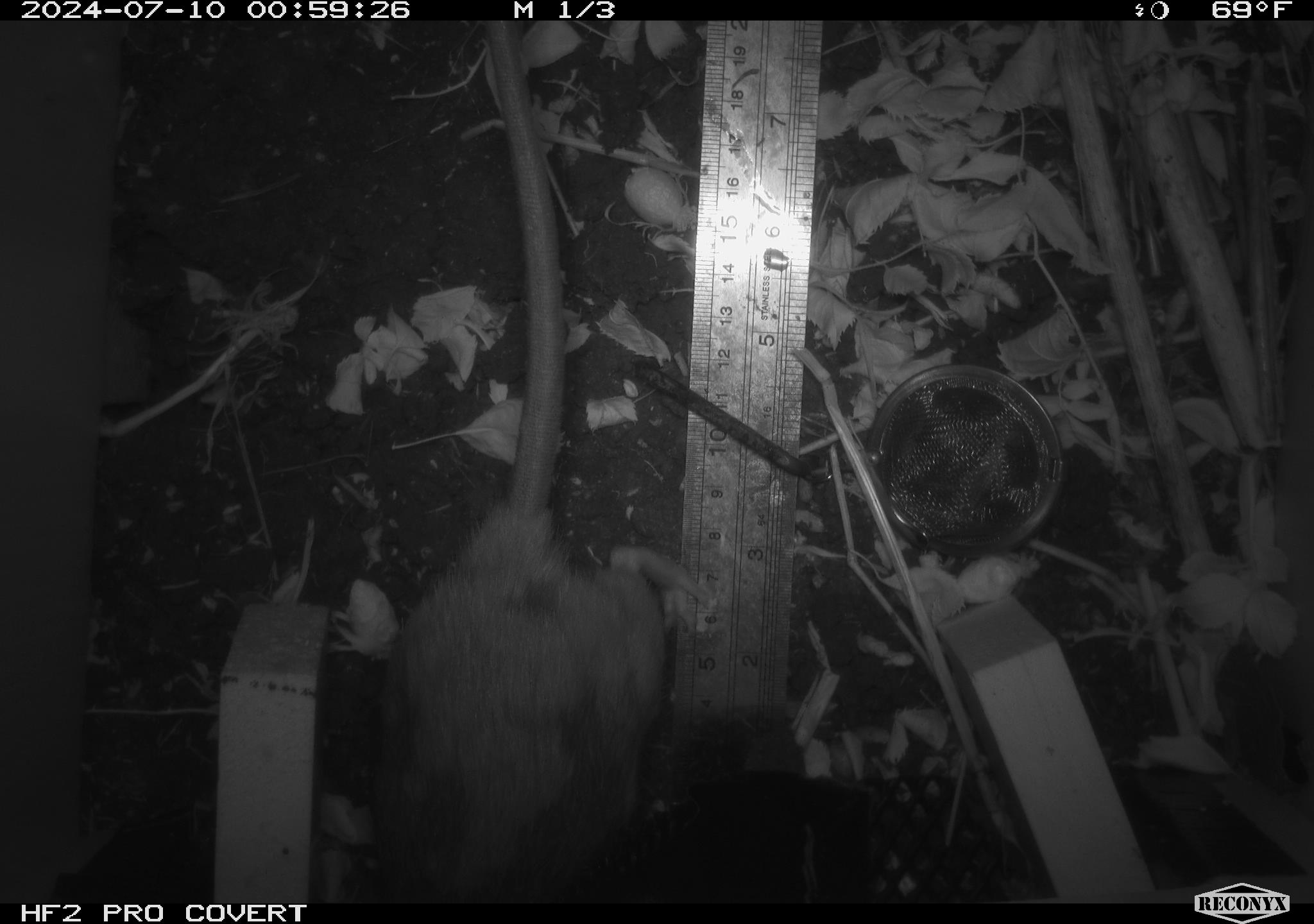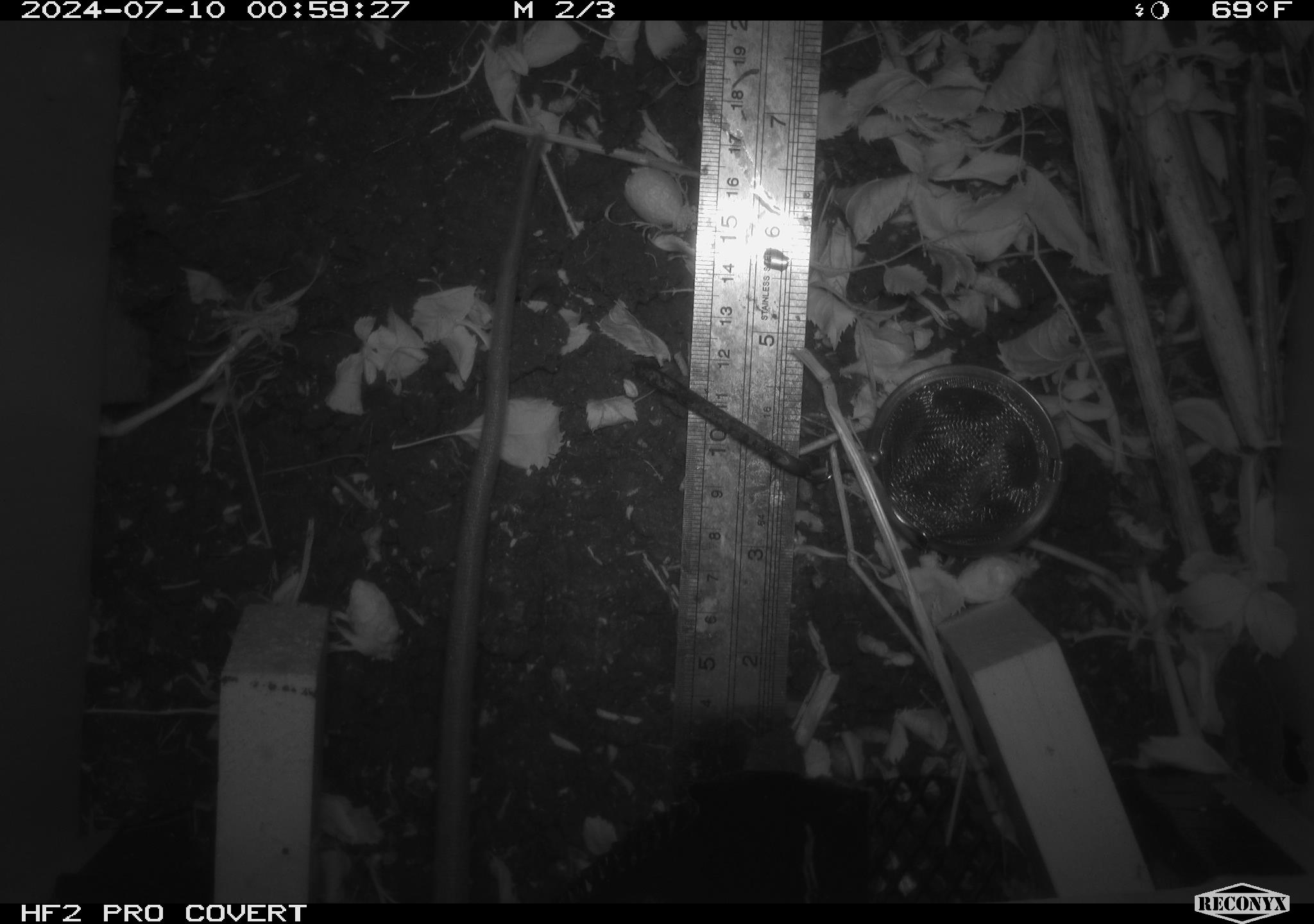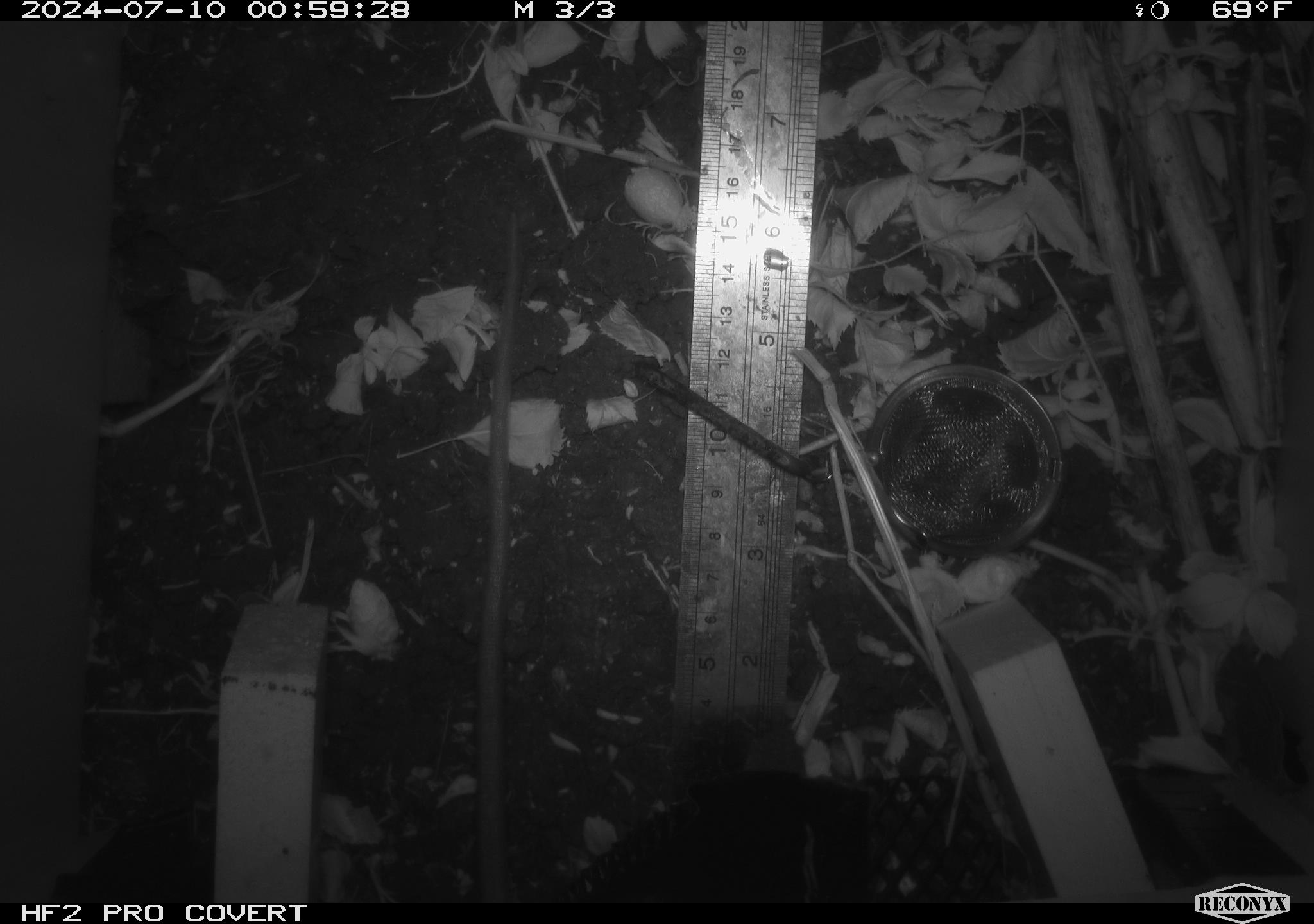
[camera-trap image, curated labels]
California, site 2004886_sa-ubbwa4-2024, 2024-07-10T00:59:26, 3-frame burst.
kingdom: Animalia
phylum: Chordata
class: Mammalia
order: Rodentia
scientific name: Rodentia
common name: woodrat or rat or mouse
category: woodrat or rat or mouse species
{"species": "woodrat or rat or mouse species (woodrat or rat or mouse) (Rodentia)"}